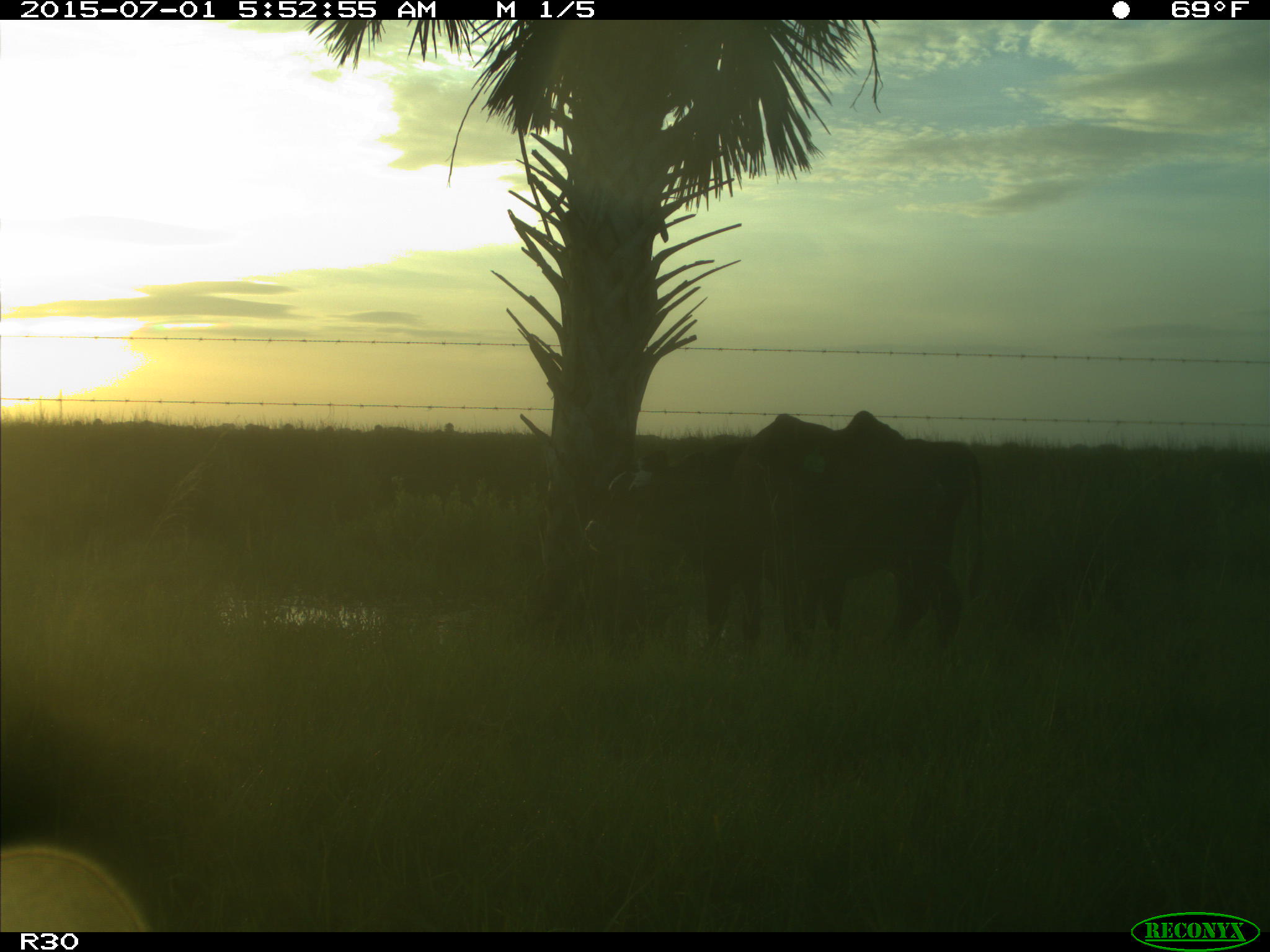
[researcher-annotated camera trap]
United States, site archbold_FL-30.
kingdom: Animalia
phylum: Chordata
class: Mammalia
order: Artiodactyla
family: Bovidae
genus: Bos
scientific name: Bos taurus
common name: domestic cow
Bos taurus (domestic cow).